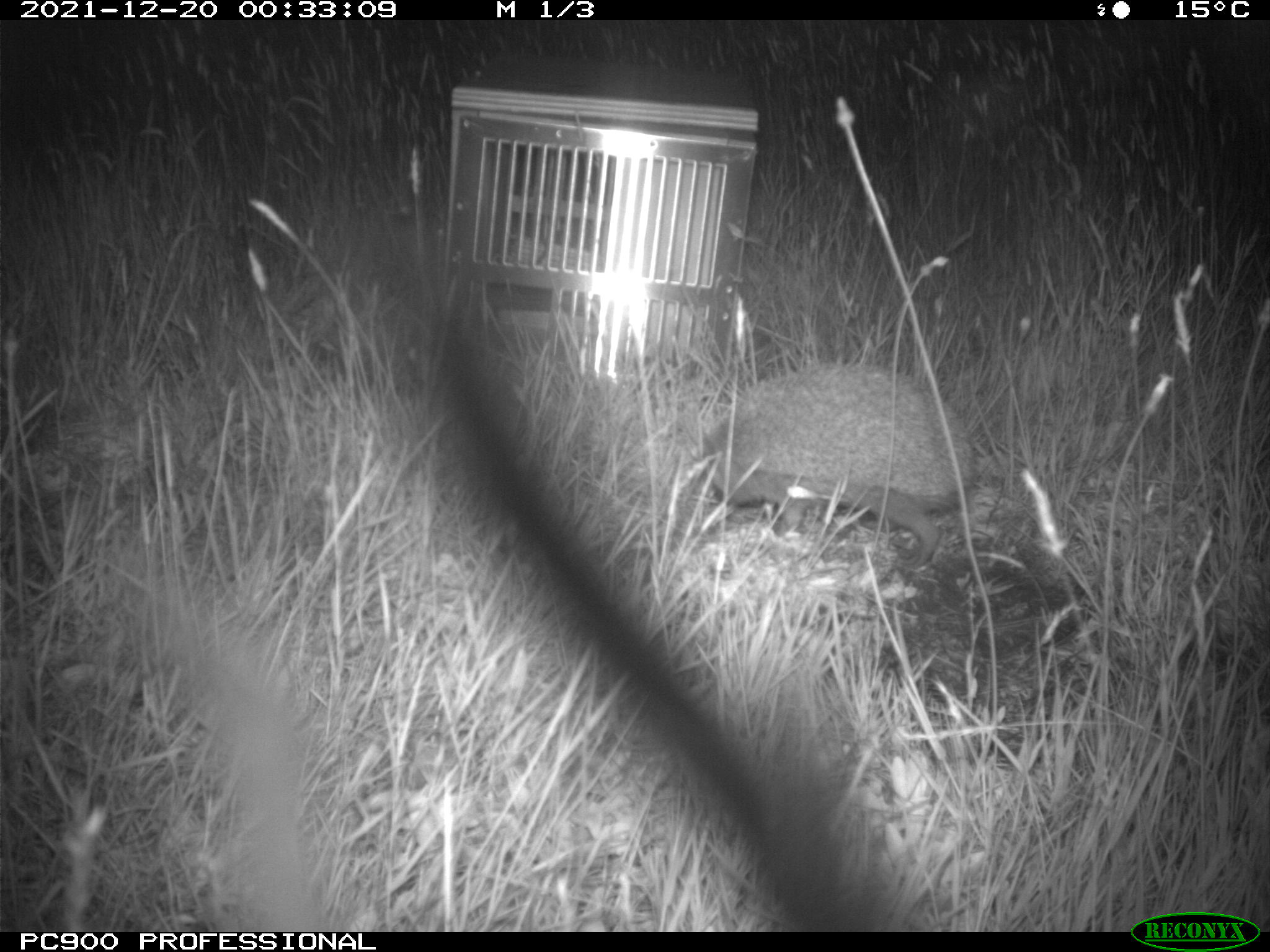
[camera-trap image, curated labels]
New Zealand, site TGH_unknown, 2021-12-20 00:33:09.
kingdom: Animalia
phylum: Chordata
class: Mammalia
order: Eulipotyphla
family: Erinaceidae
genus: Erinaceus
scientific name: Erinaceus europaeus europaeus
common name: european hedgehog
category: hedgehog